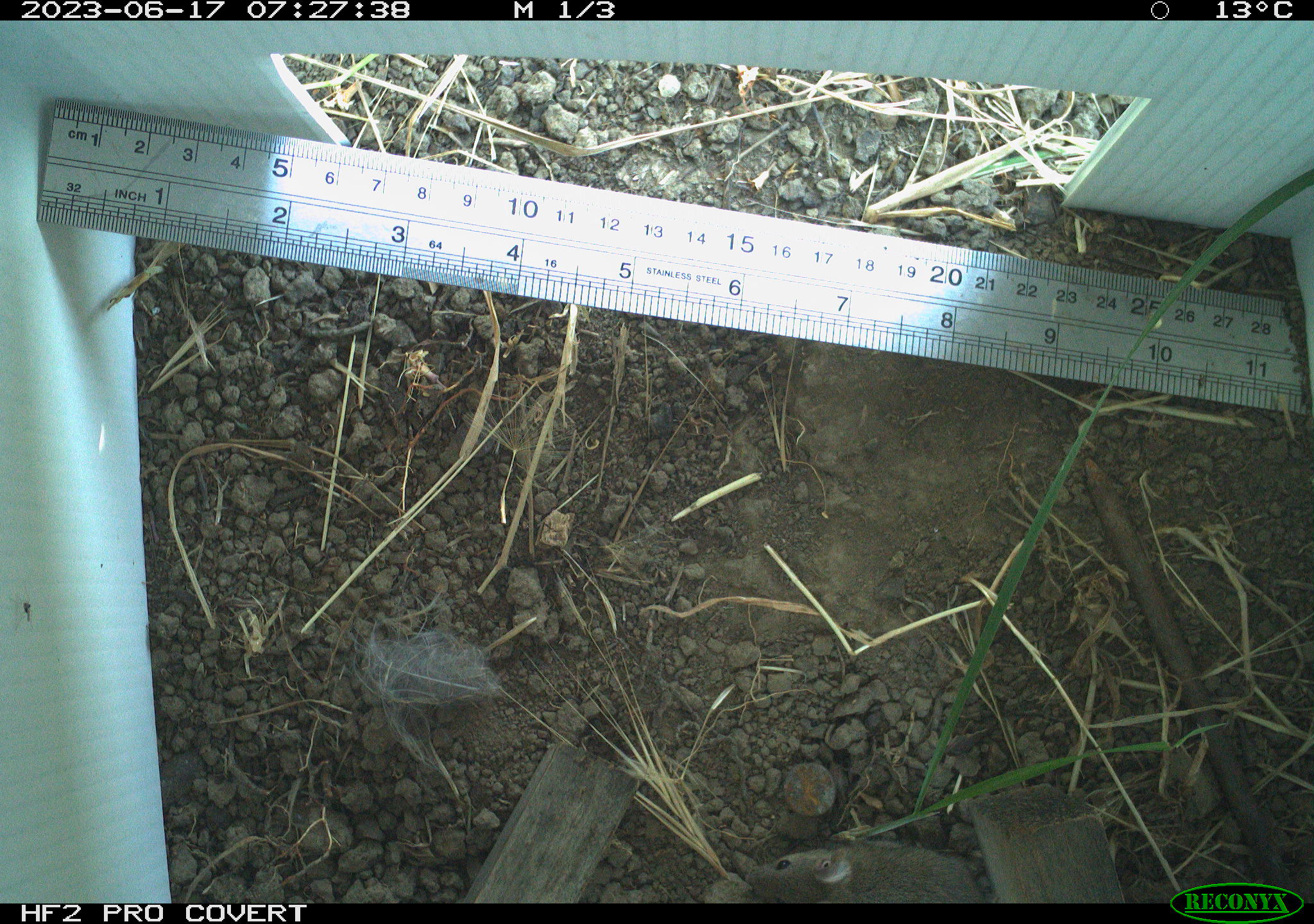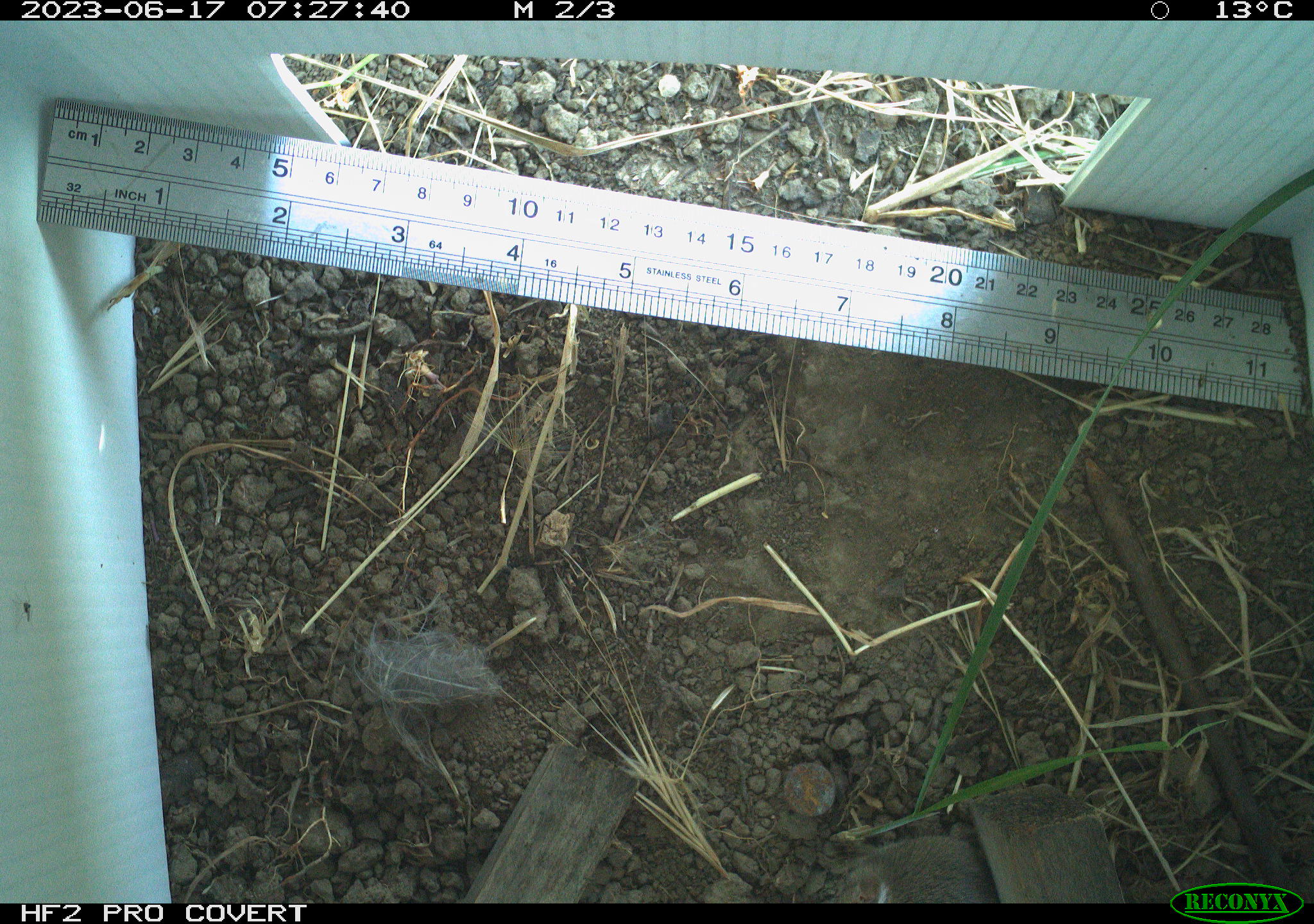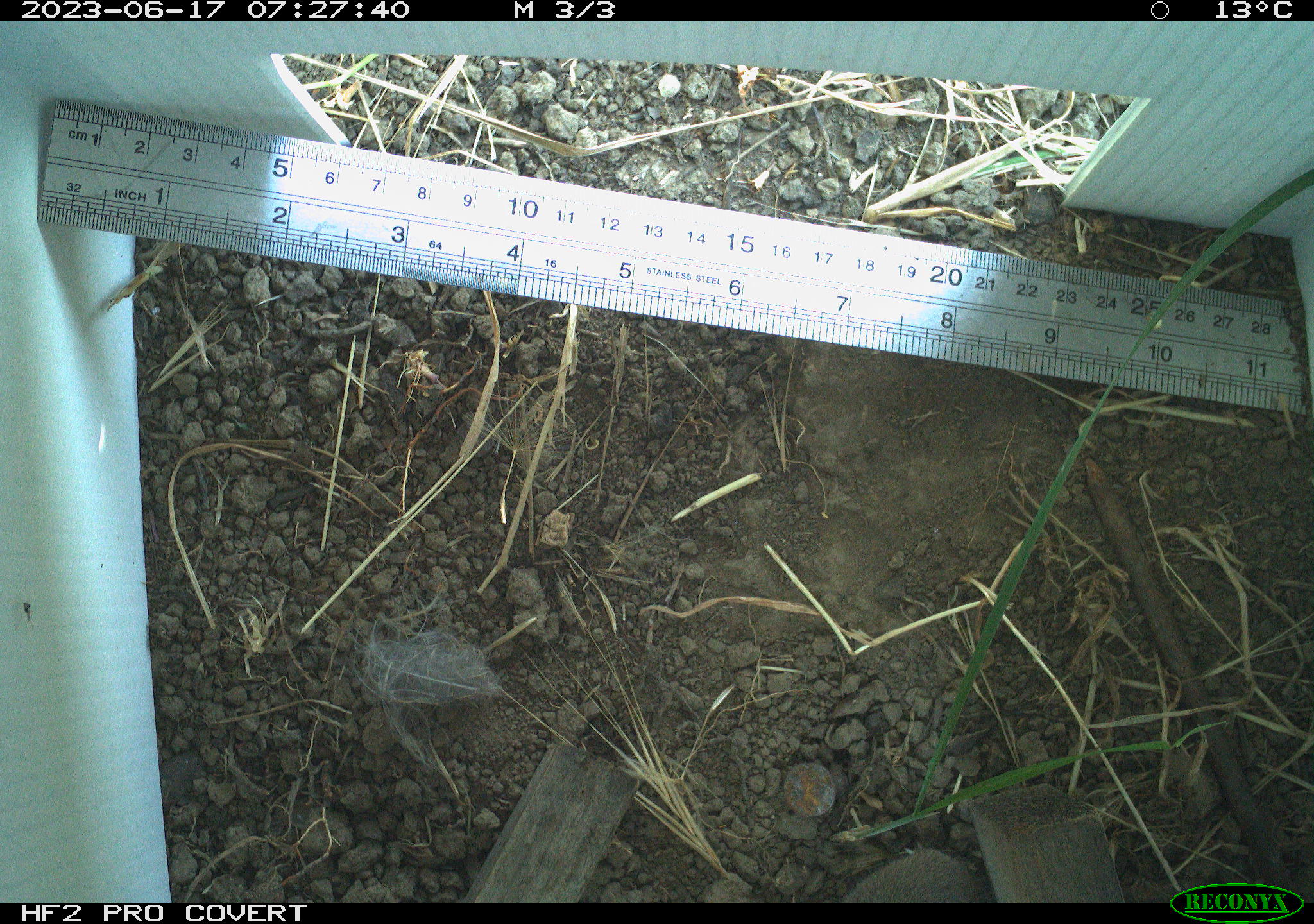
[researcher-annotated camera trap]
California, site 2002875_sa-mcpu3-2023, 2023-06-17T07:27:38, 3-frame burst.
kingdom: Animalia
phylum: Arthropoda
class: Insecta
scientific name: Insecta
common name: insect